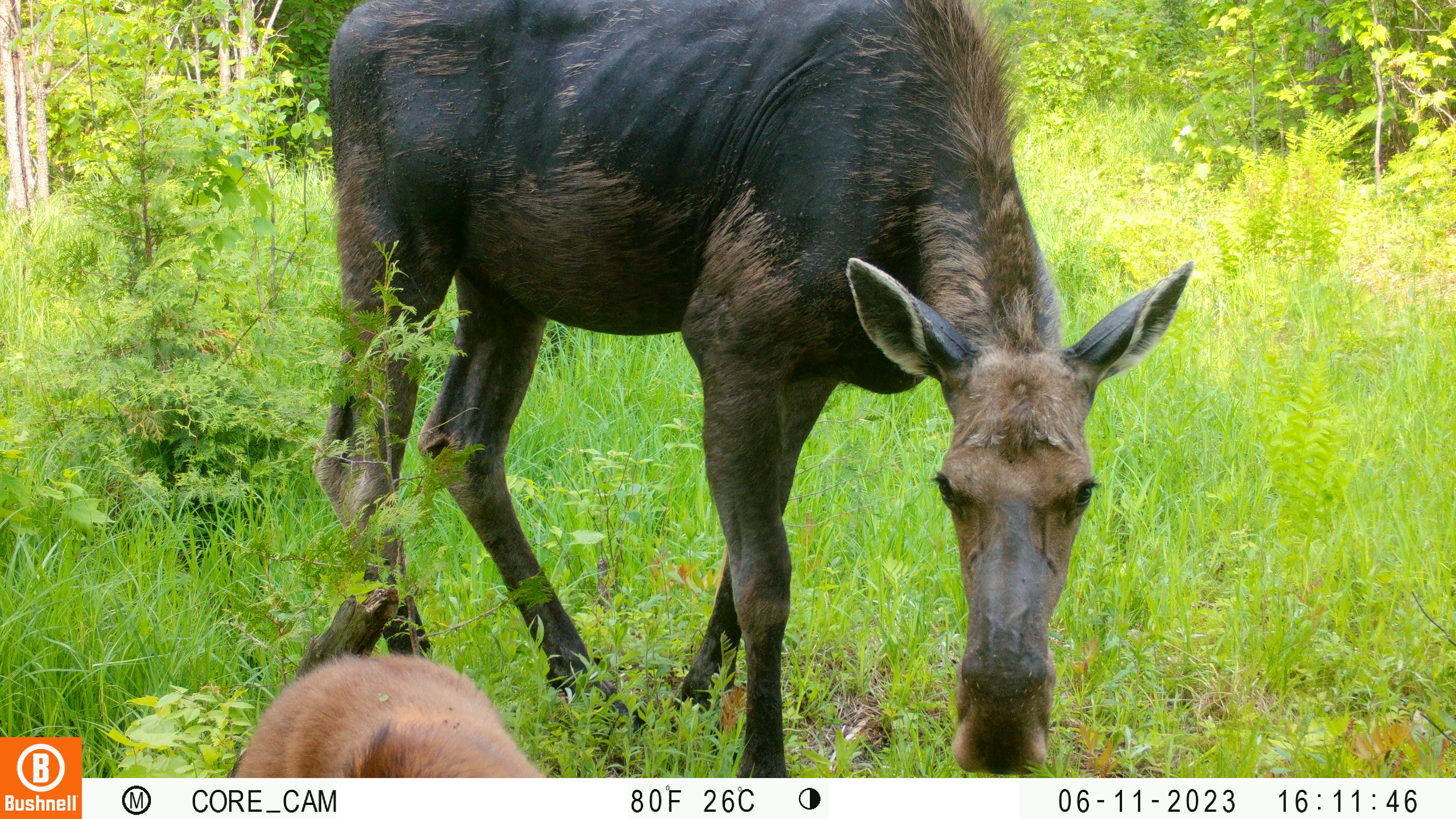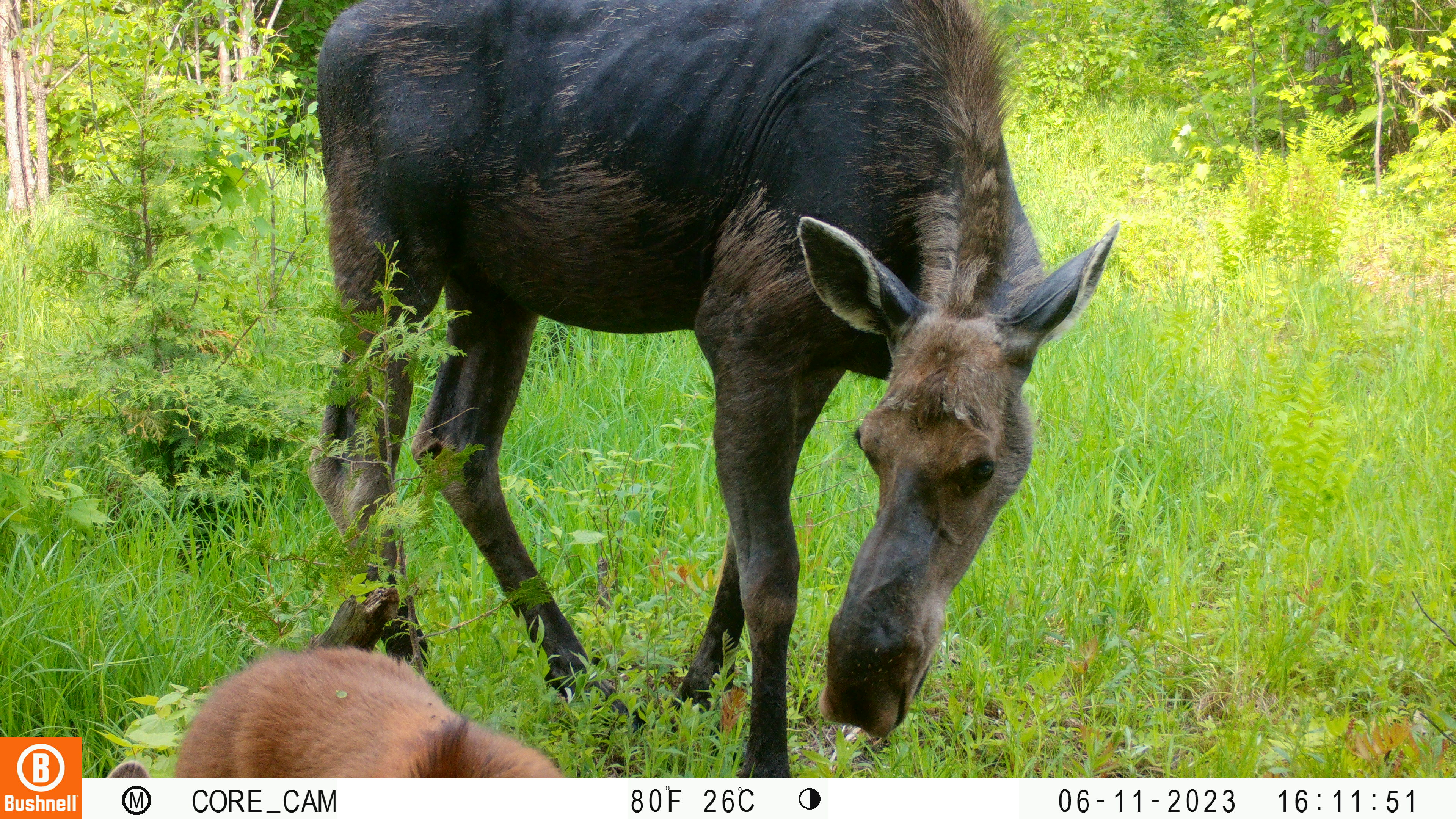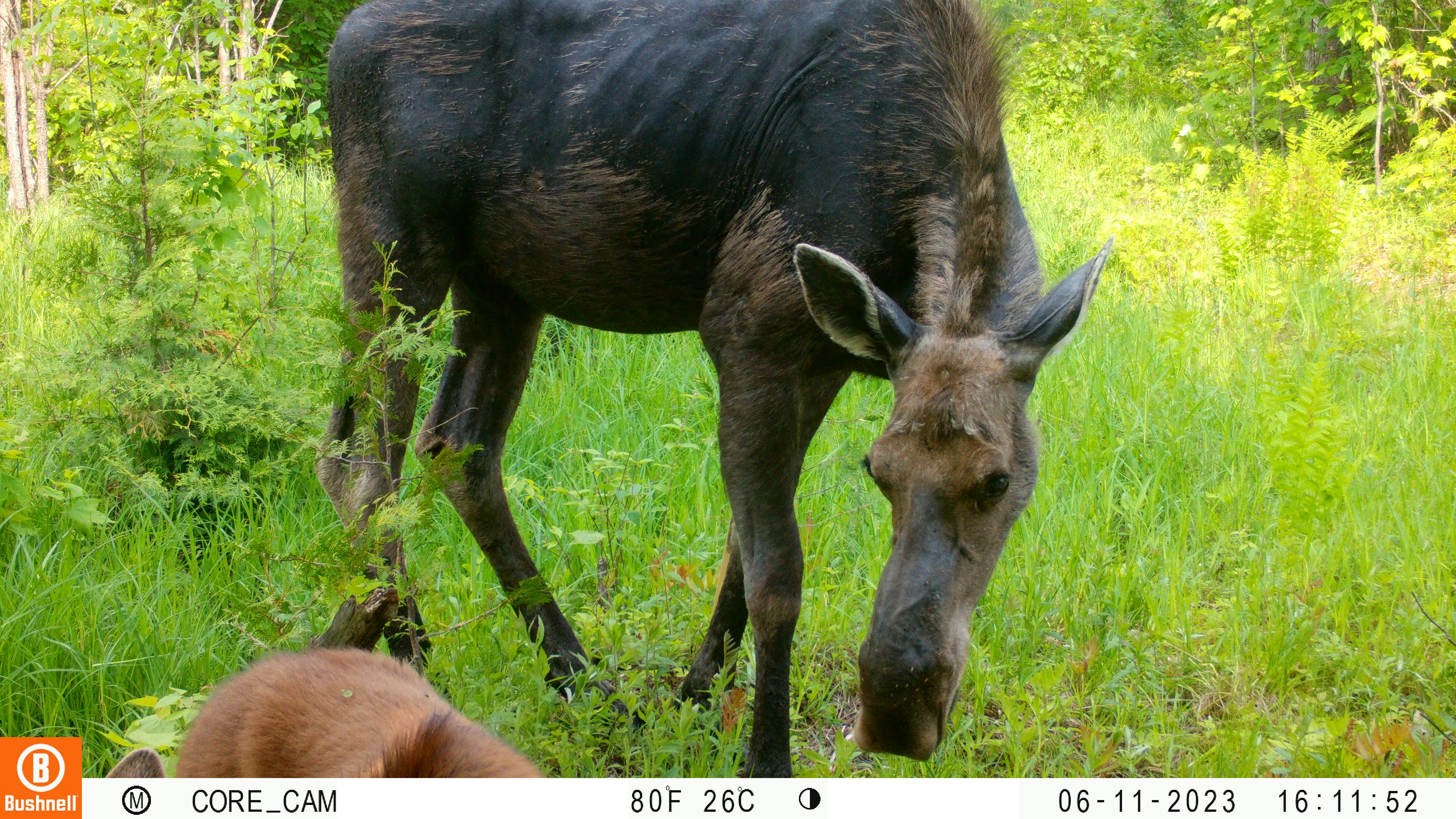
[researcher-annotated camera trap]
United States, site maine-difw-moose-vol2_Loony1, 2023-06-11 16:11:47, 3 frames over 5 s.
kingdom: Animalia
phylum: Chordata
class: Mammalia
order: Artiodactyla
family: Cervidae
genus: Alces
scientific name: Alces alces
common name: moose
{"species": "moose (Alces alces)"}